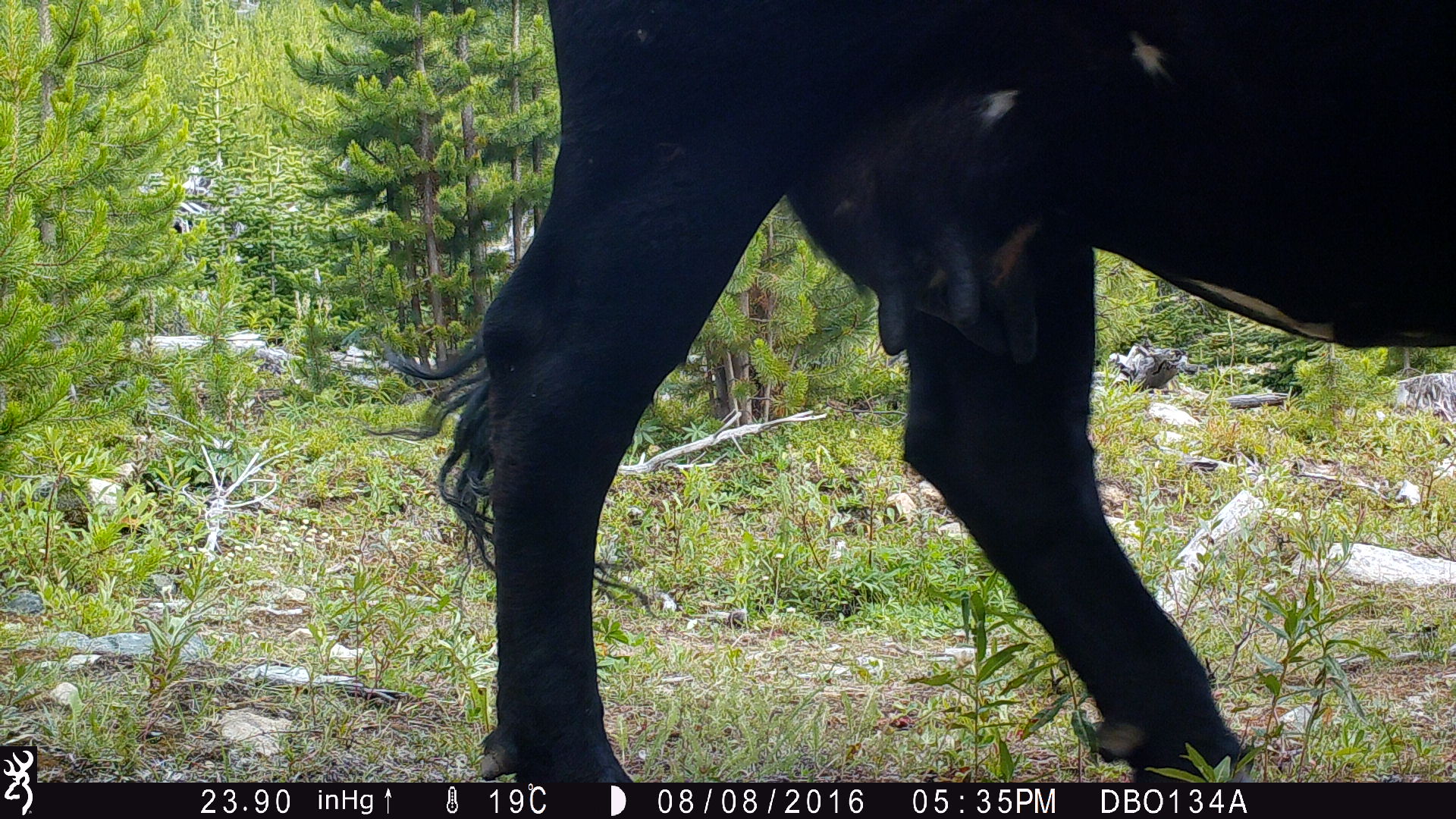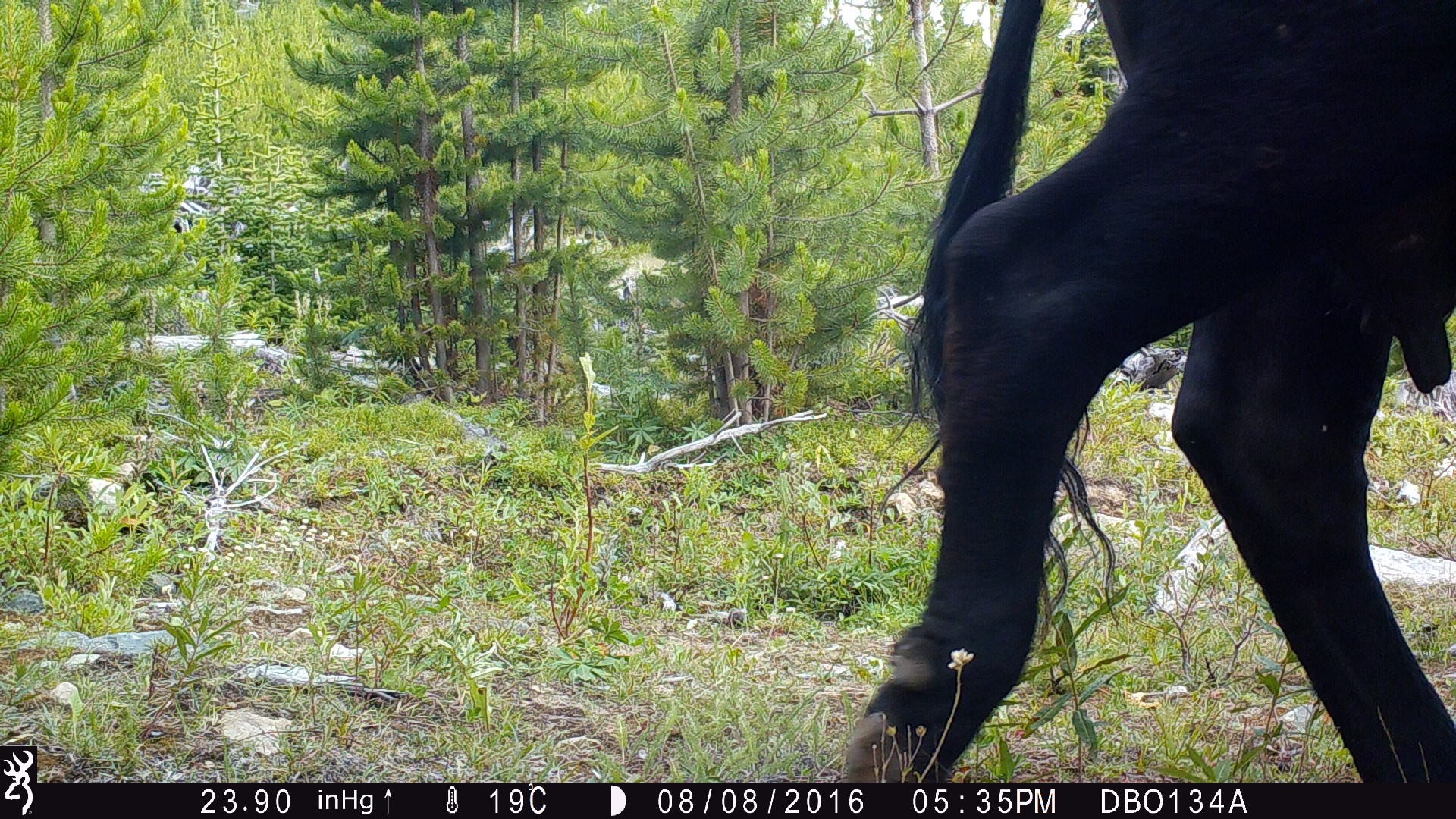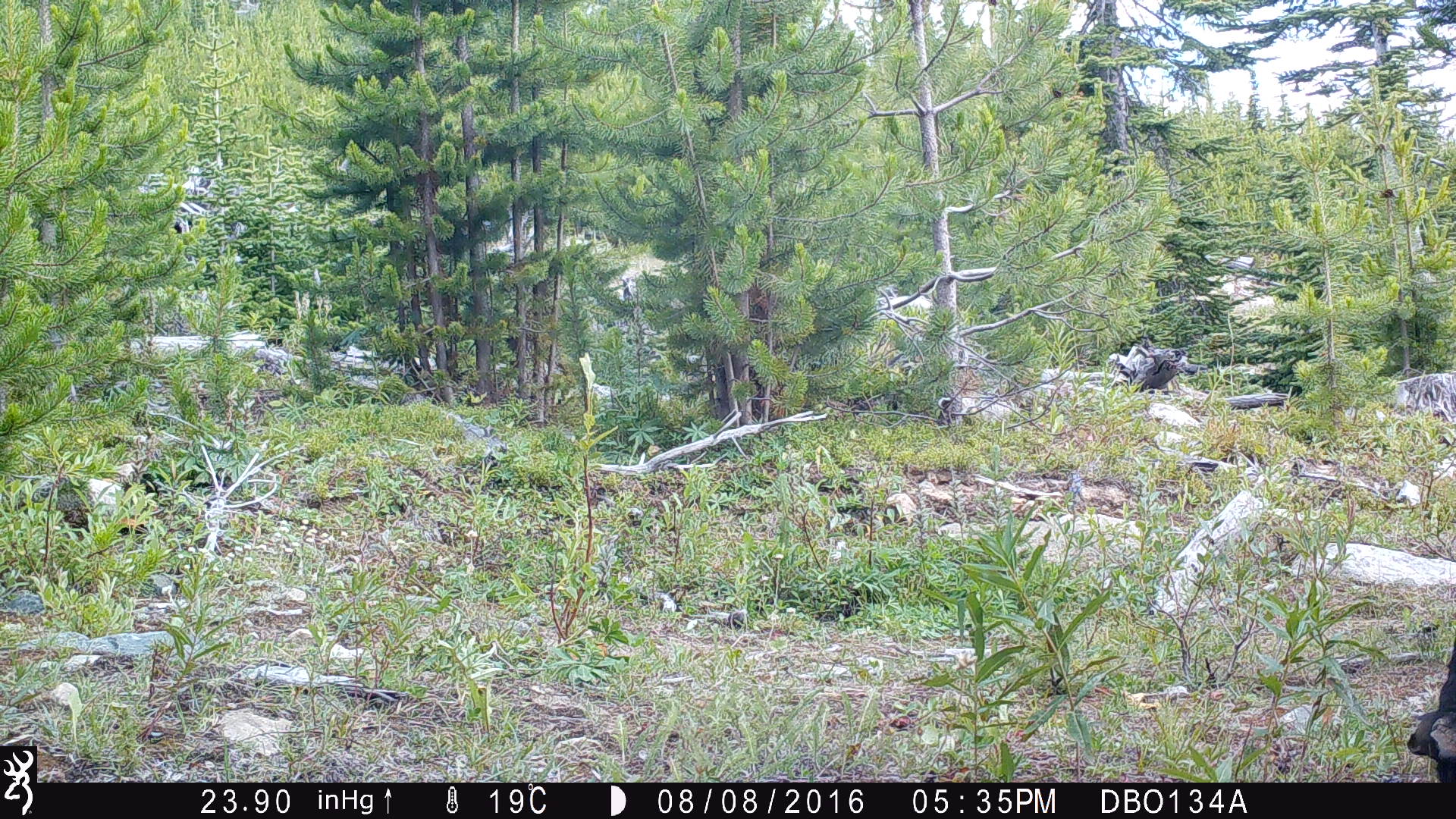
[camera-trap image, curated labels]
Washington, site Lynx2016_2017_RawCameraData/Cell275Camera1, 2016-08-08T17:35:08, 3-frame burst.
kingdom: Animalia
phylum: Chordata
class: Mammalia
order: Artiodactyla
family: Bovidae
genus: Bos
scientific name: Bos taurus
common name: domestic cattle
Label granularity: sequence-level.